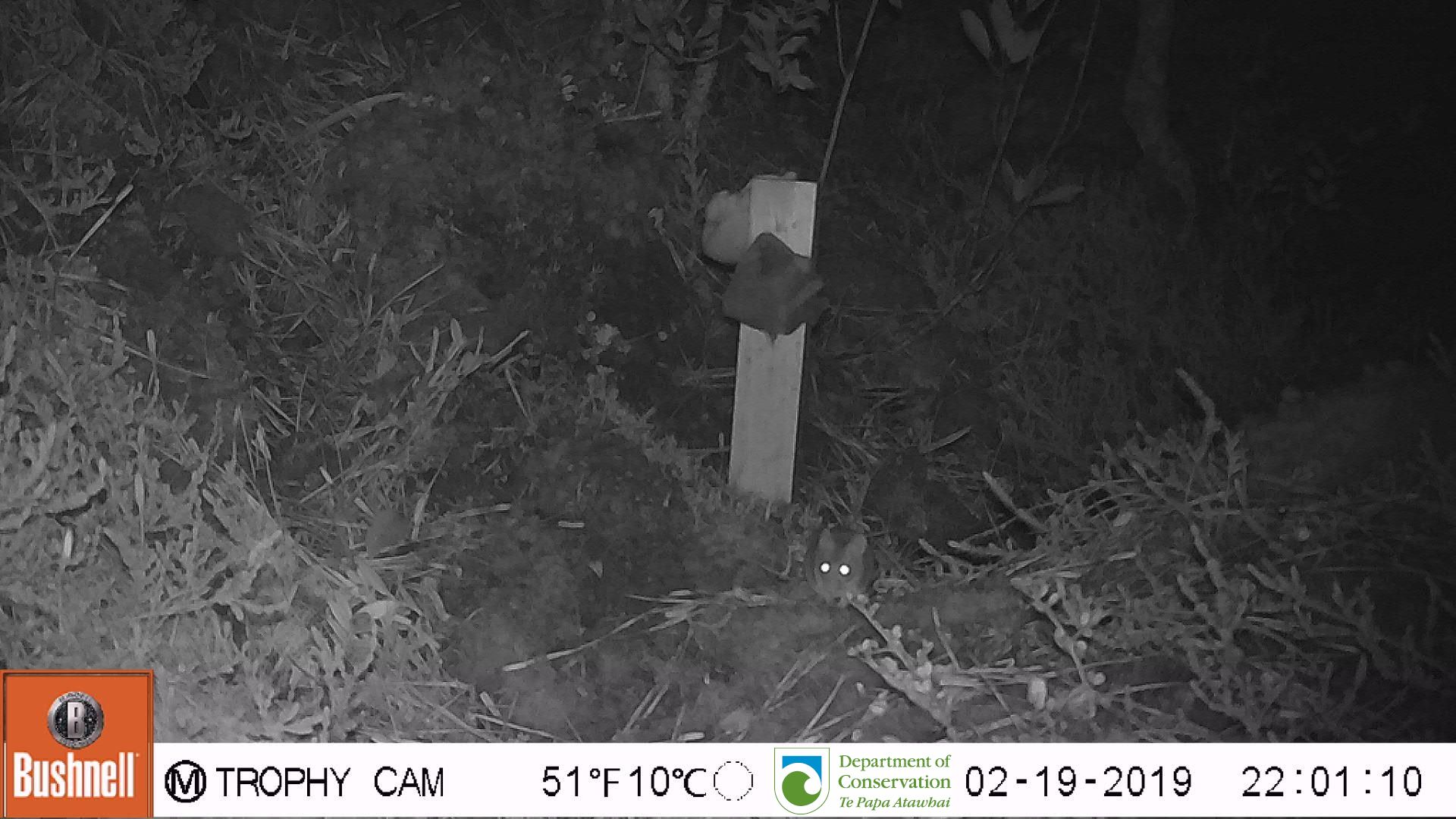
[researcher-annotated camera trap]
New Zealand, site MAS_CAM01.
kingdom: Animalia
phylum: Chordata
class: Mammalia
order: Rodentia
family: Muridae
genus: Mus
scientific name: Mus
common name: mouse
Mouse (Mus).